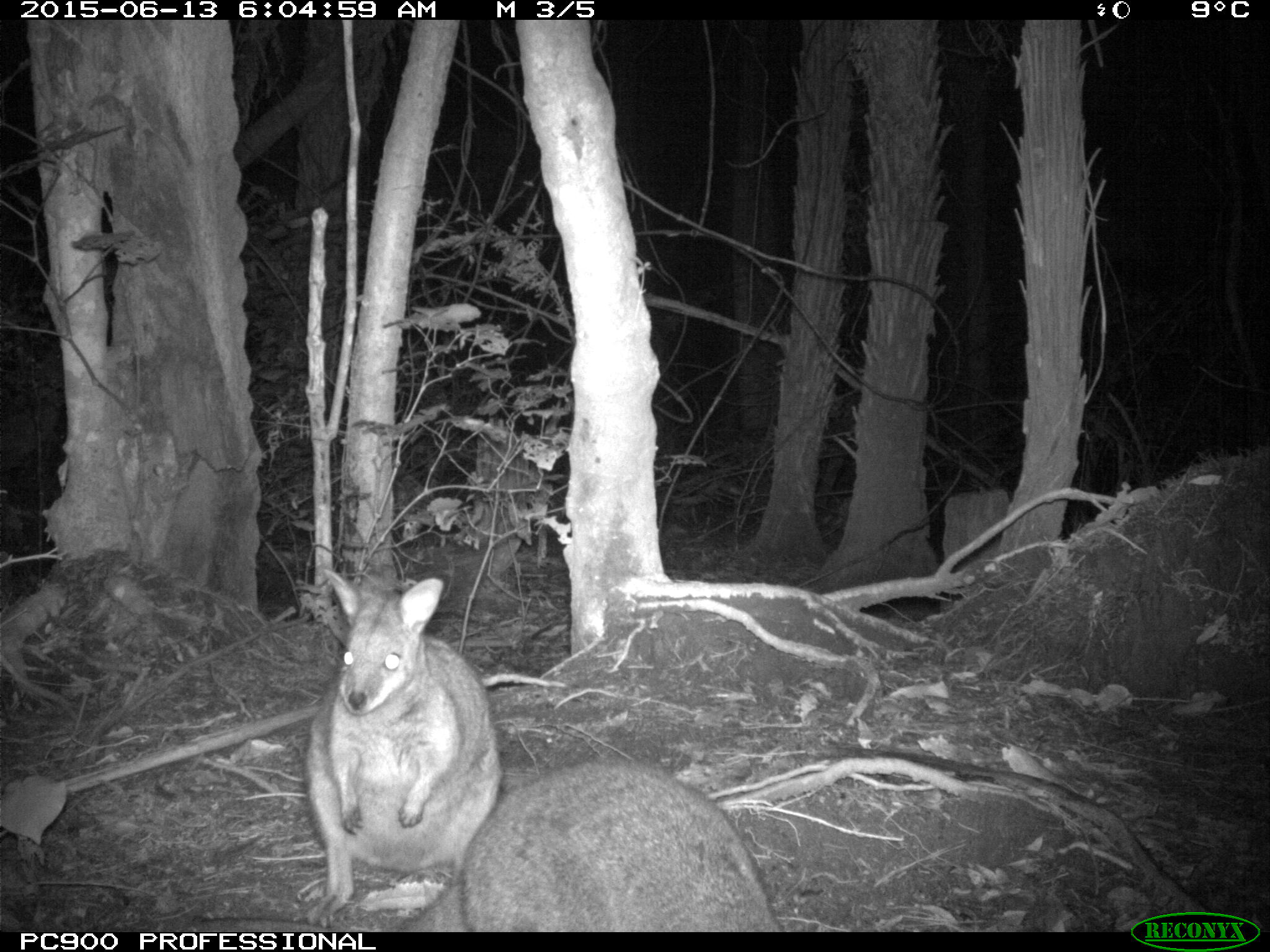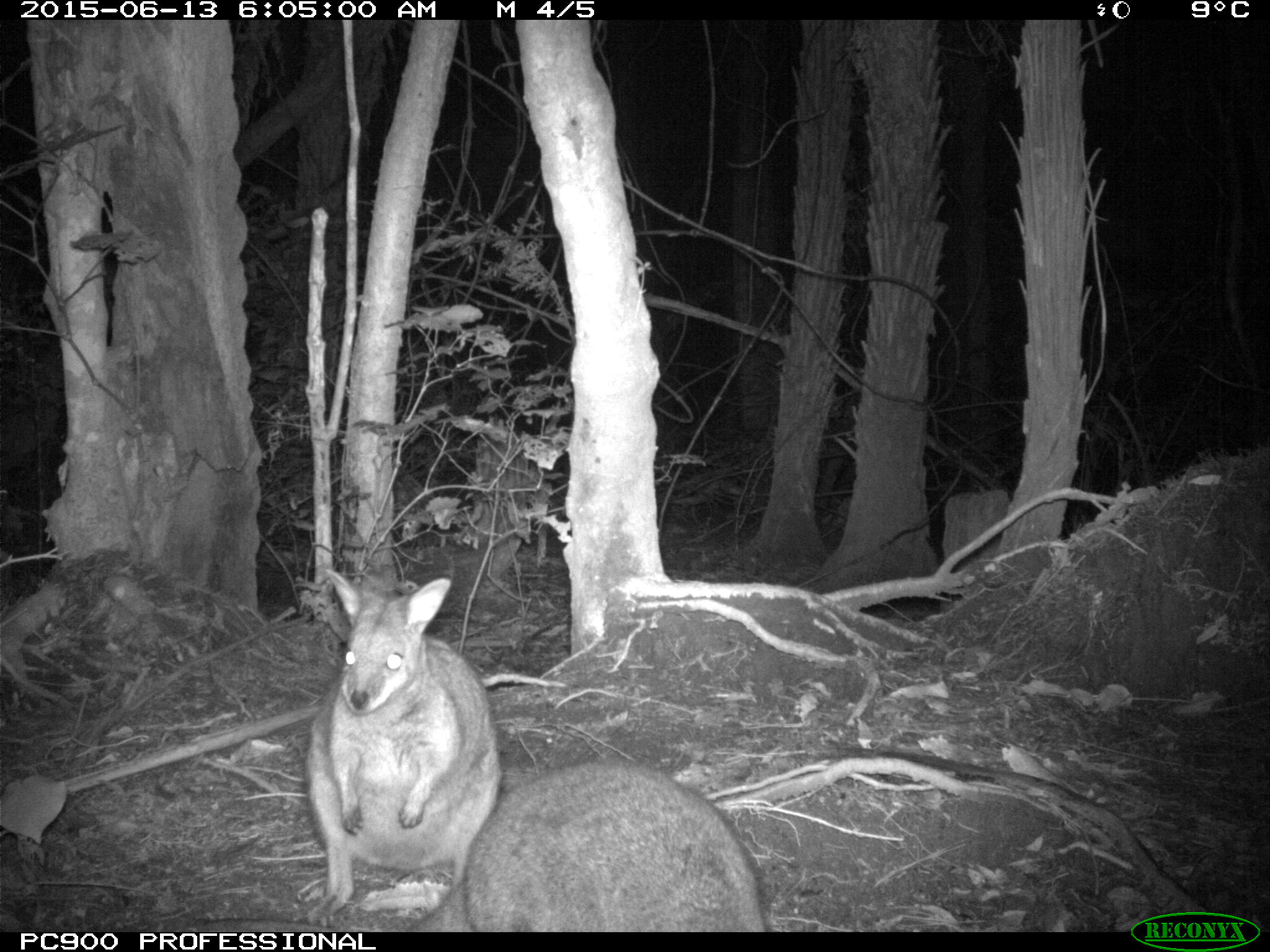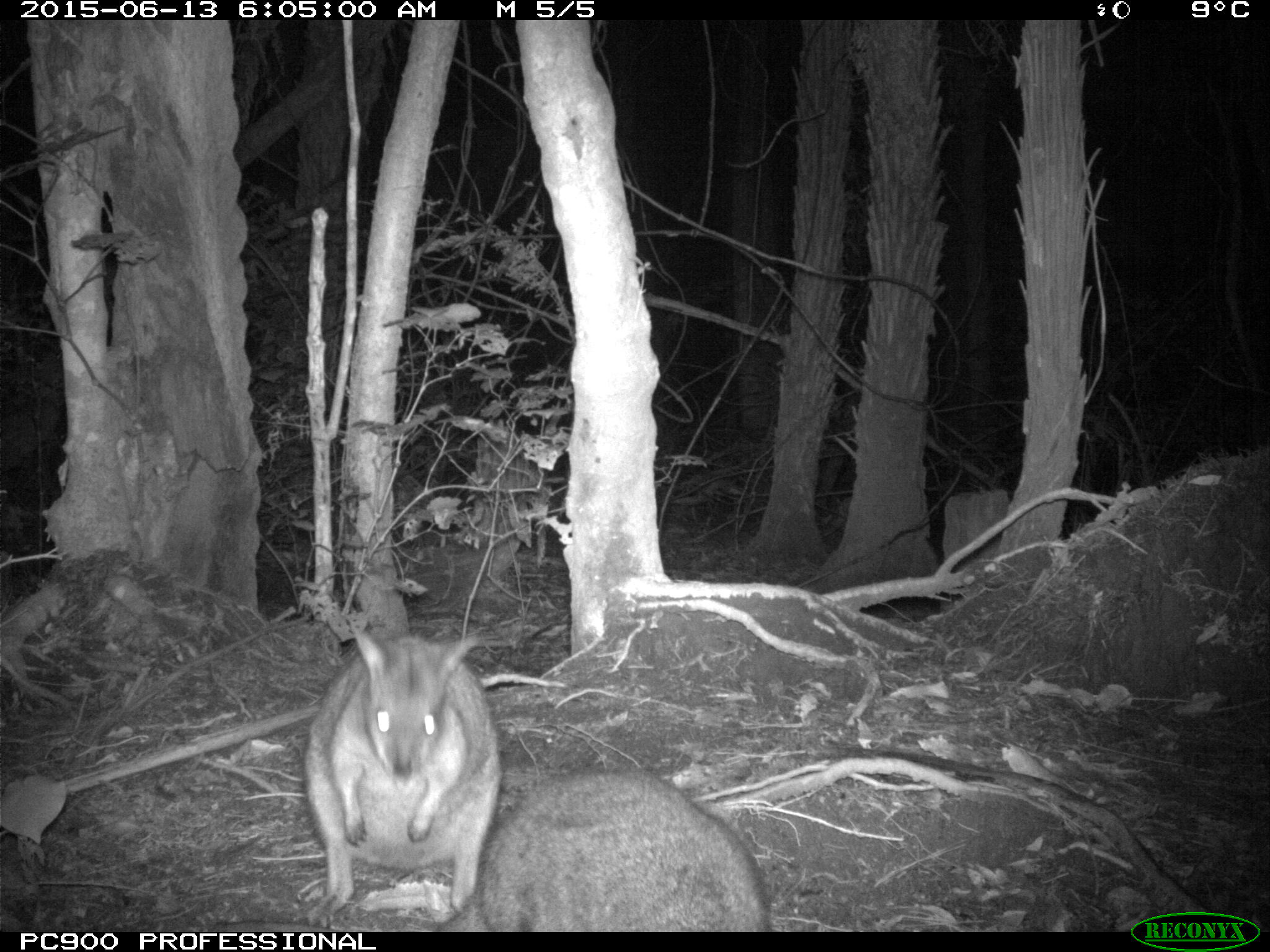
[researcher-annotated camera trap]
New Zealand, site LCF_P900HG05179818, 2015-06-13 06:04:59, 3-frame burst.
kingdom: Animalia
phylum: Chordata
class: Mammalia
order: Diprotodontia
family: Macropodidae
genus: Notamacropus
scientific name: Notamacropus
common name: wallaby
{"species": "wallaby (Notamacropus)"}